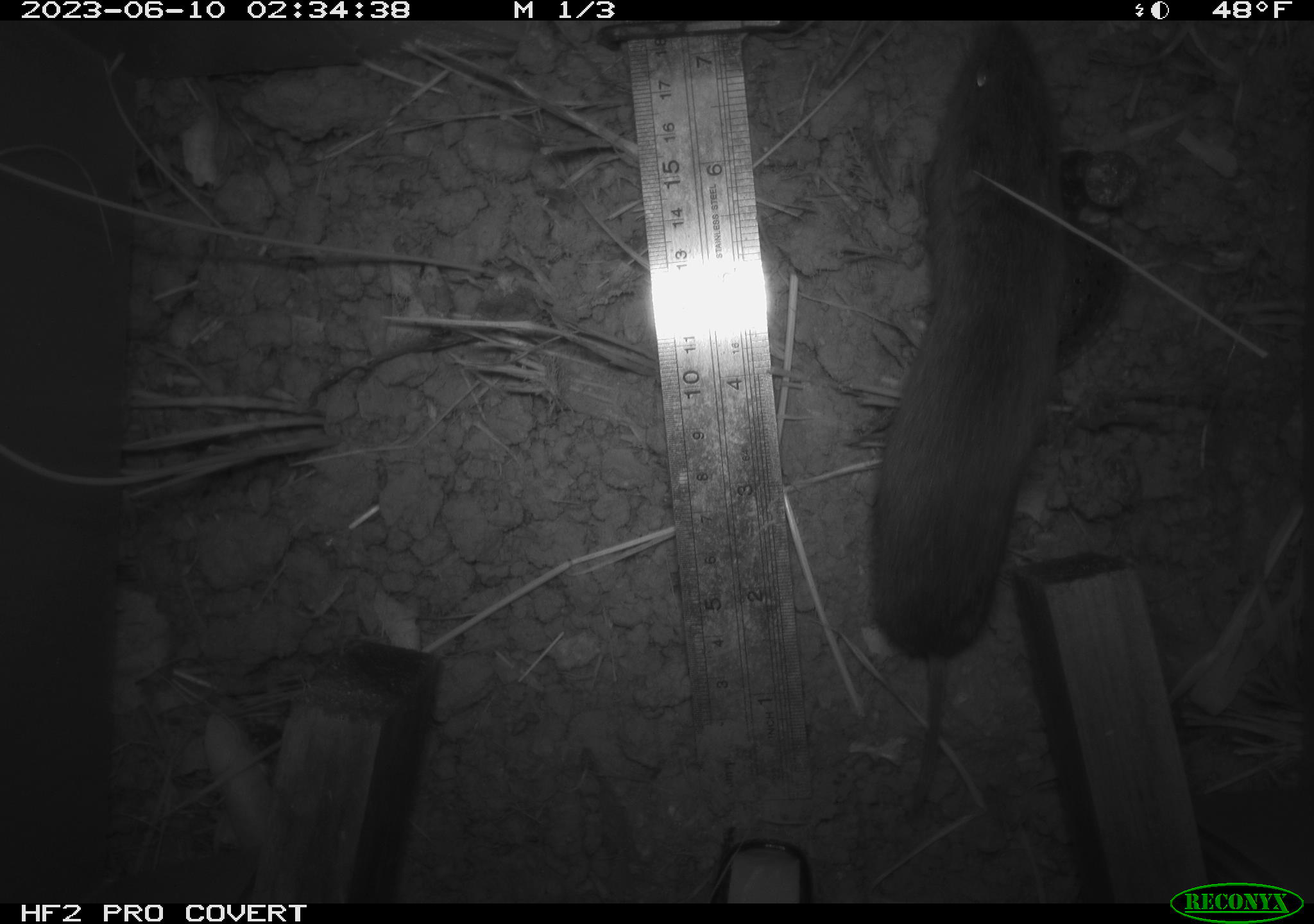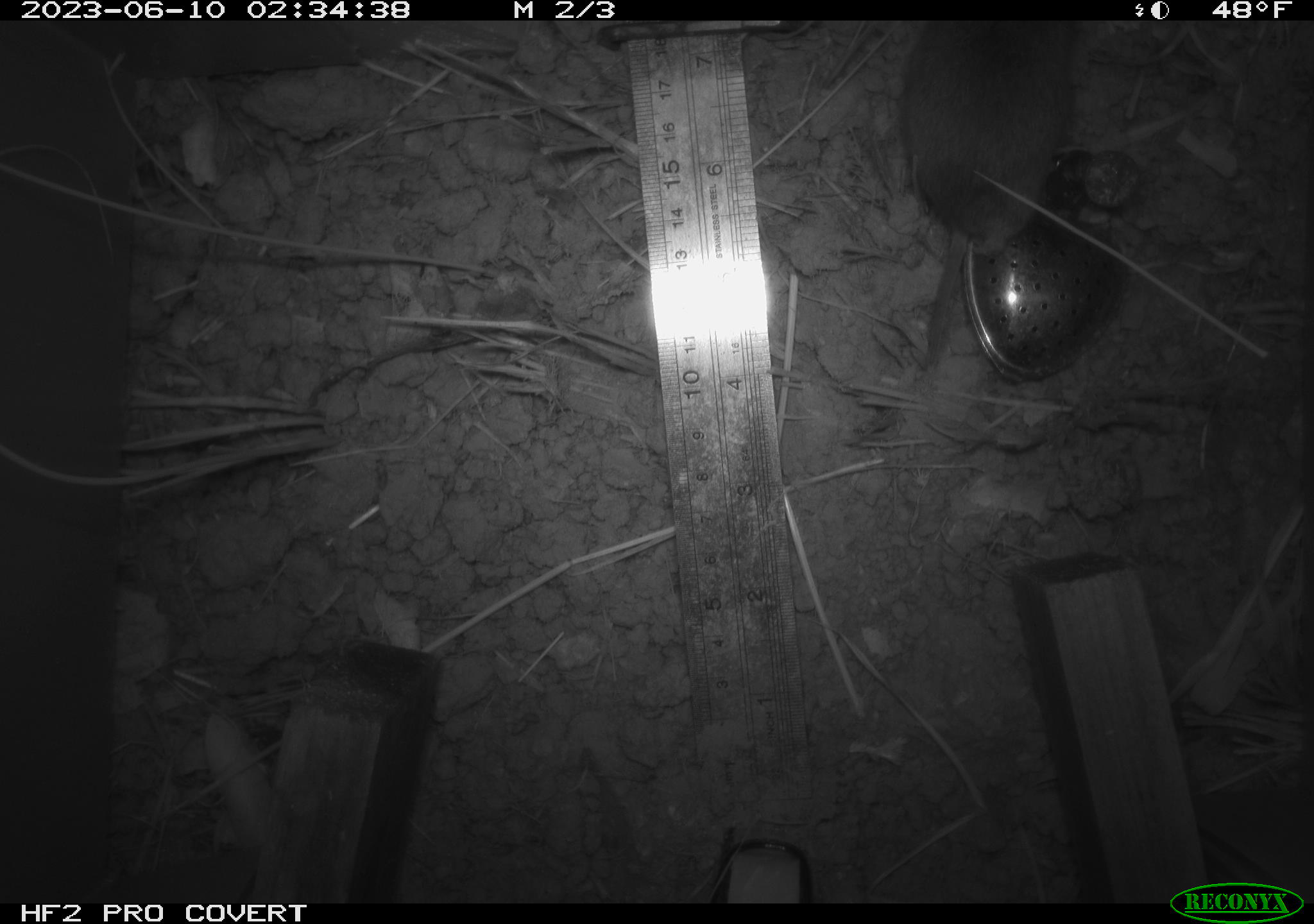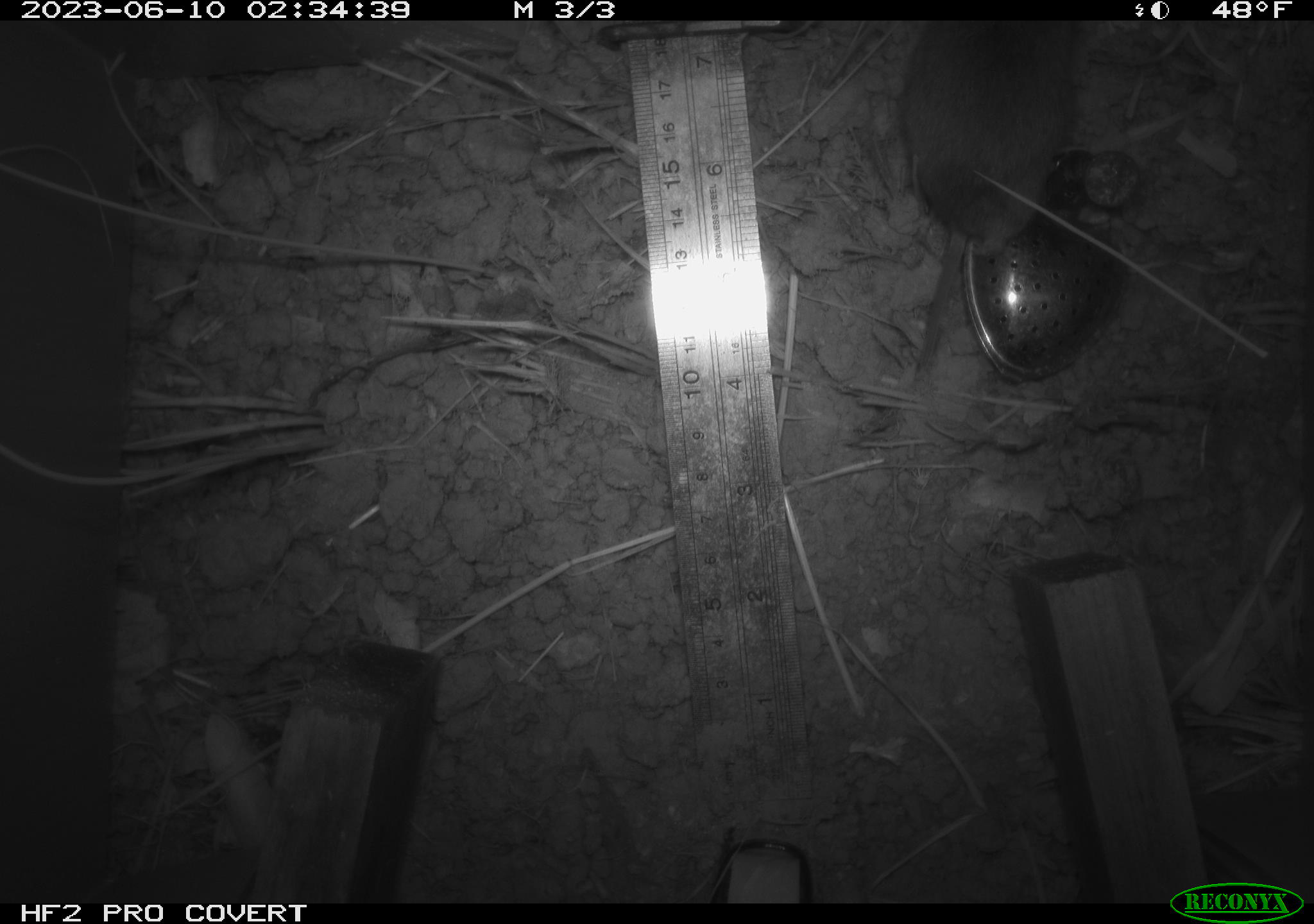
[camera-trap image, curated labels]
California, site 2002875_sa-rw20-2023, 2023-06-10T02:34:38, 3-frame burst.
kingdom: Animalia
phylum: Chordata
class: Mammalia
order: Rodentia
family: Cricetidae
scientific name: Arvicolinae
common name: voles, lemmings, and muskrats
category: arvicolinae subfamily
Arvicolinae subfamily (voles, lemmings, and muskrats) (Arvicolinae).